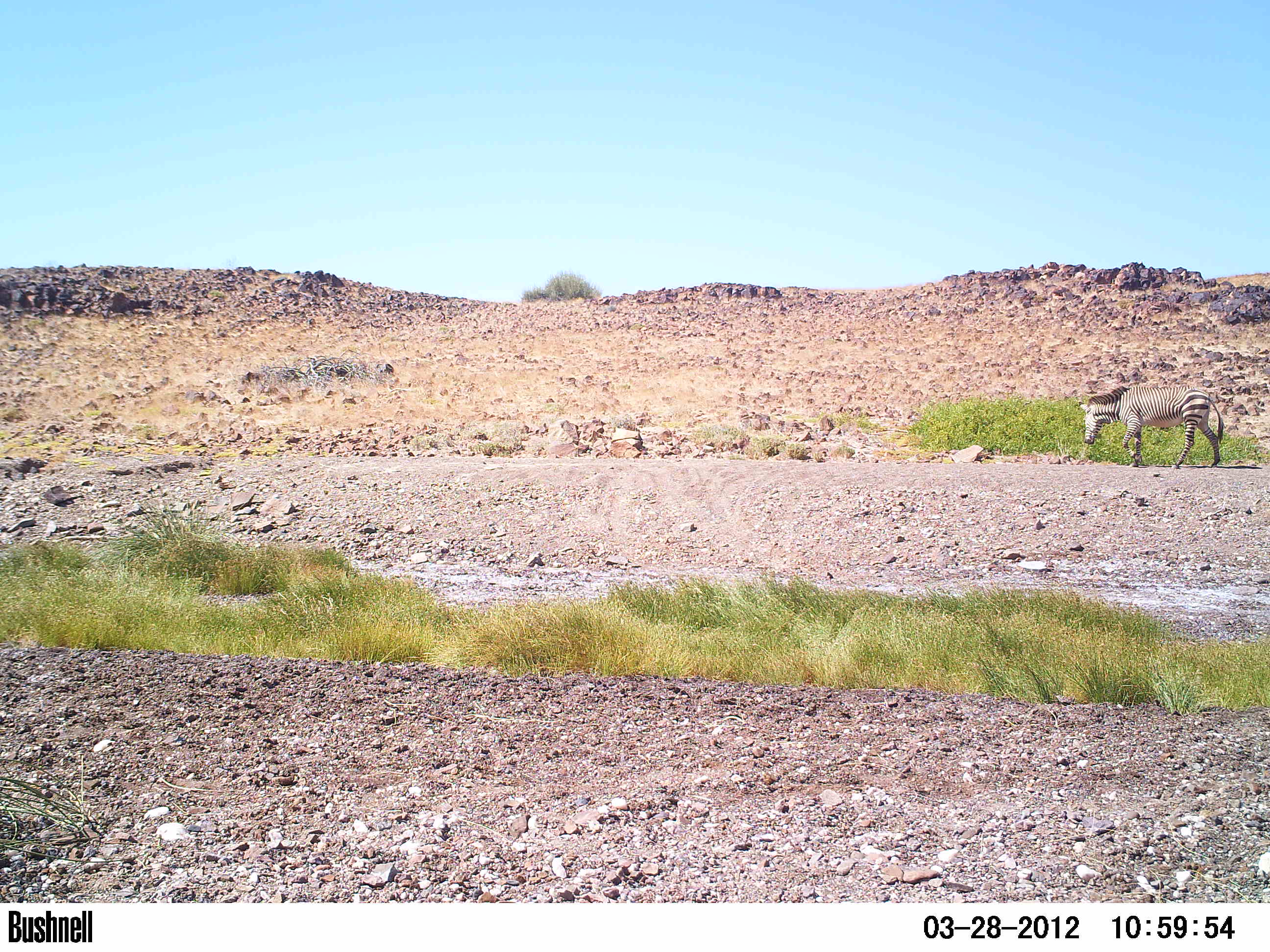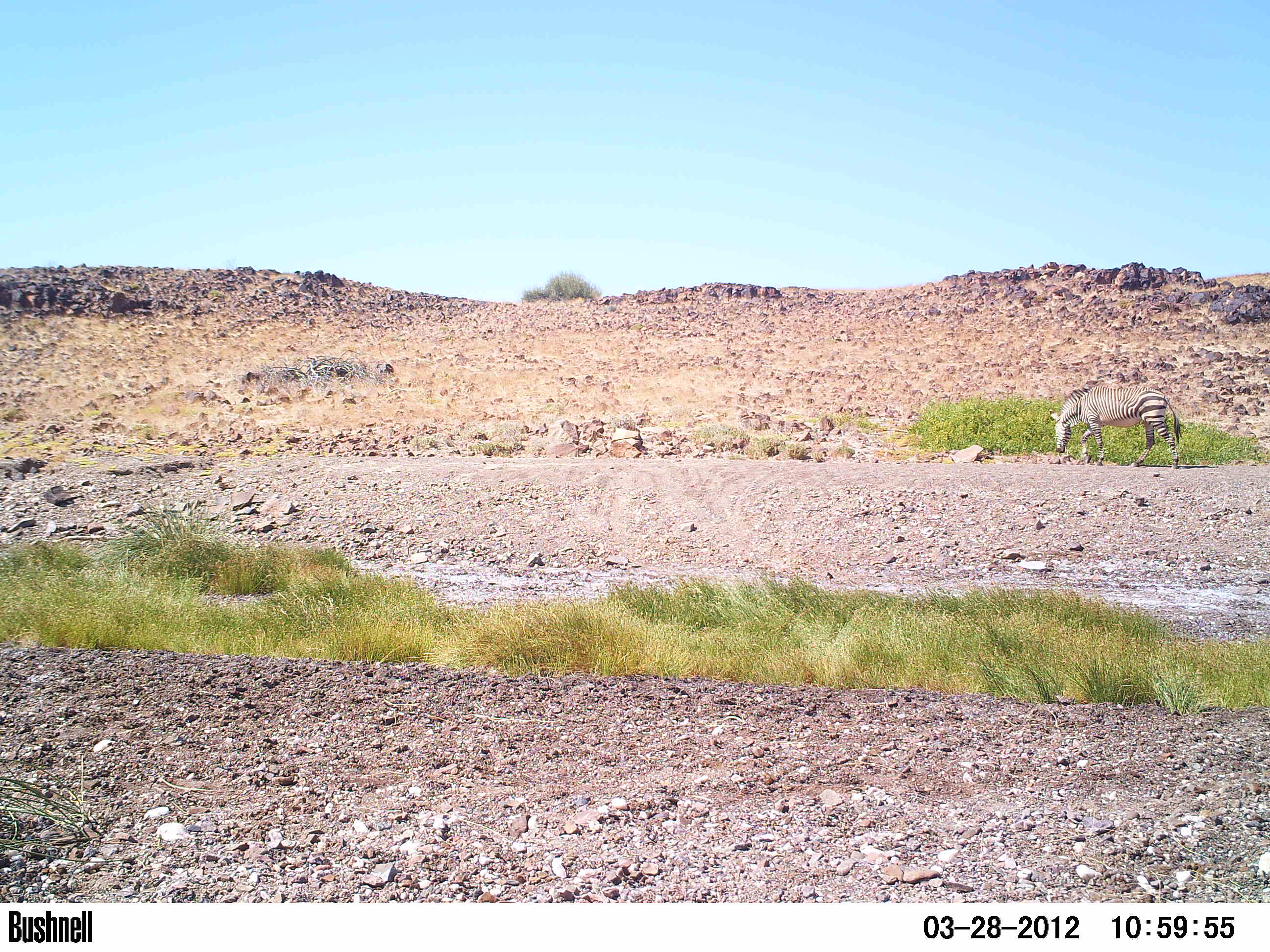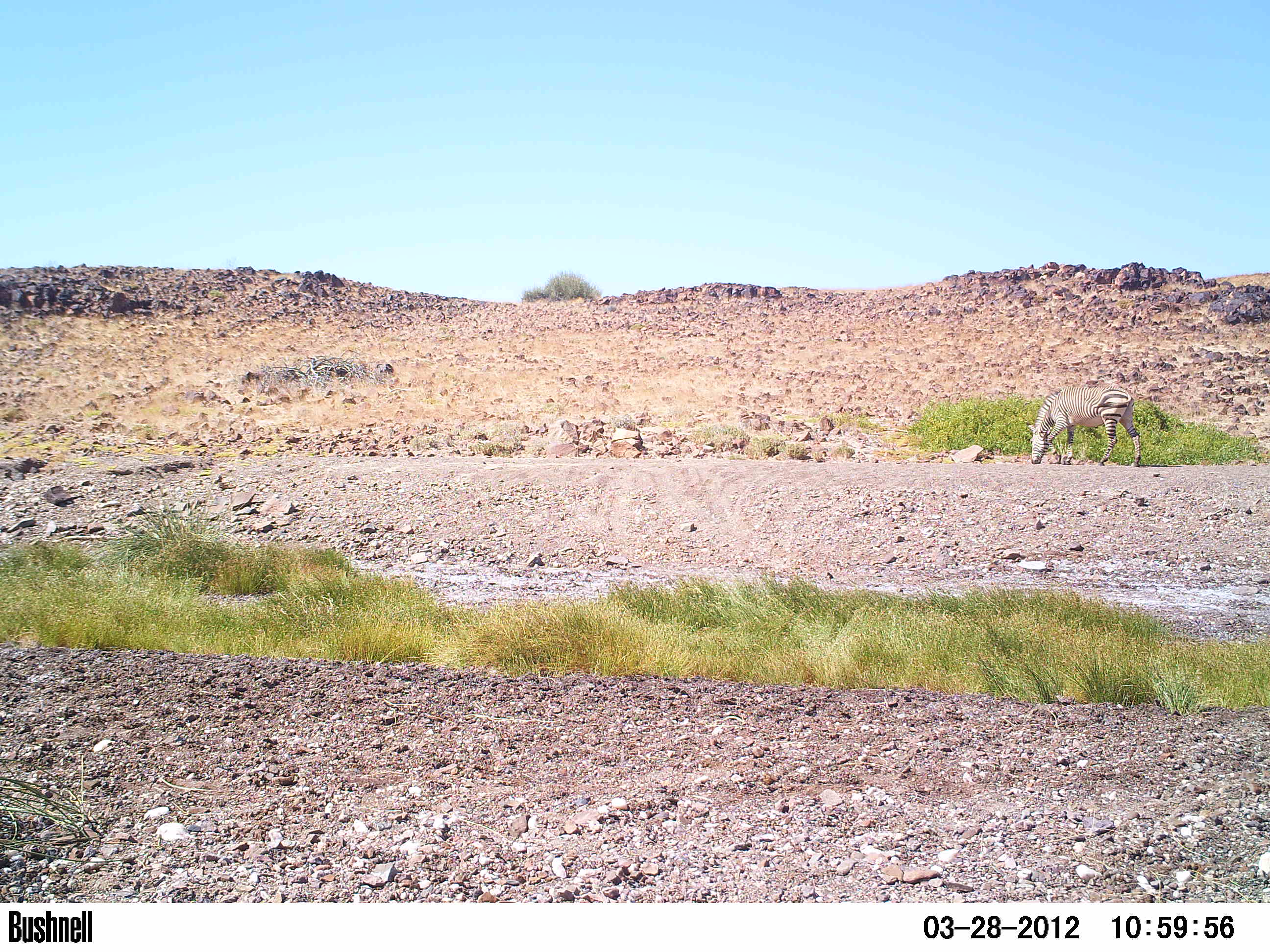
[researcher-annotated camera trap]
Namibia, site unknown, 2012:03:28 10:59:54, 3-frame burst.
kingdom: Animalia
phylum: Chordata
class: Mammalia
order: Perissodactyla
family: Equidae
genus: Equus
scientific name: Equus zebra hartmannae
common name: hartmann's mountain zebra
Equus zebra hartmannae (hartmann's mountain zebra).